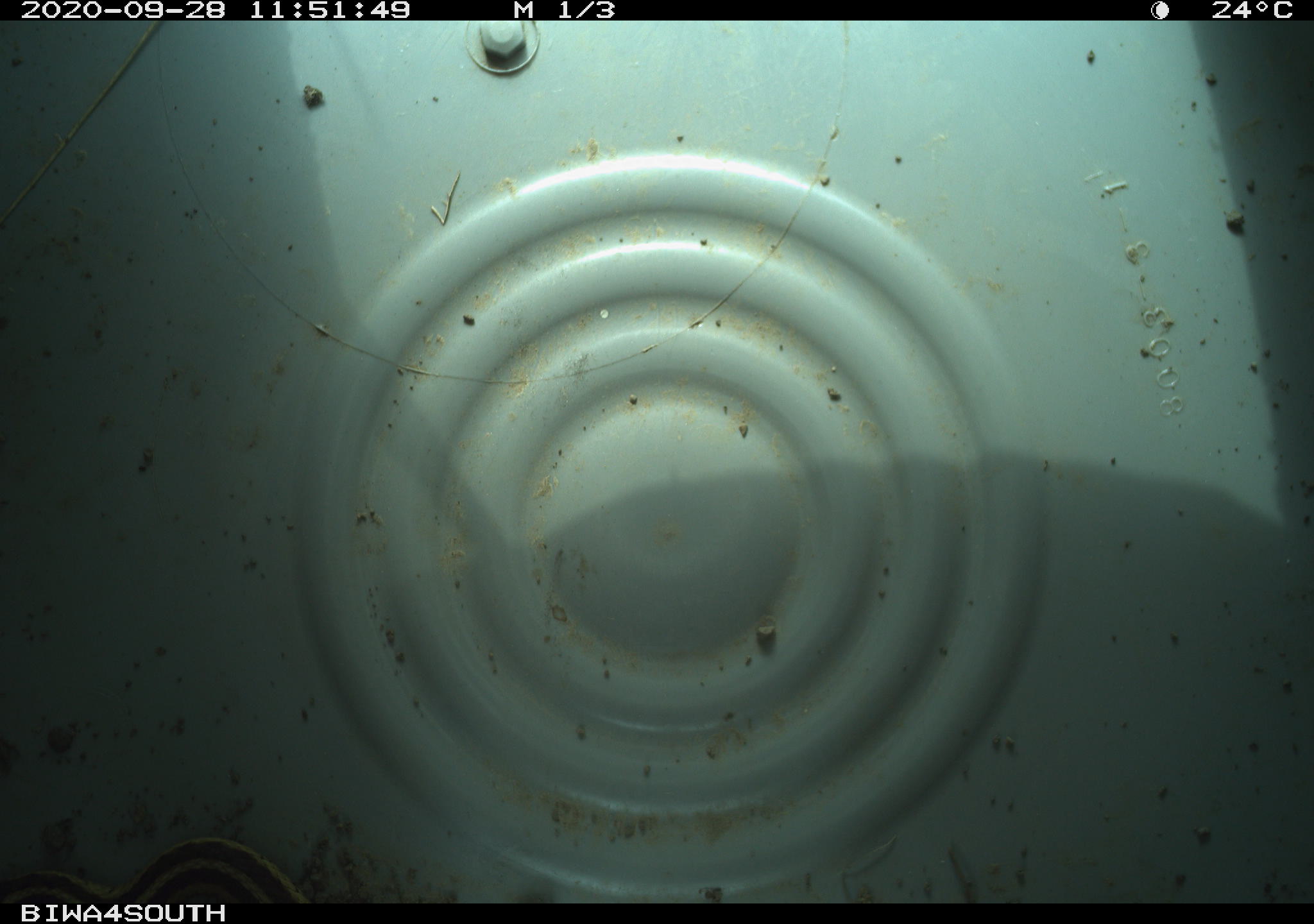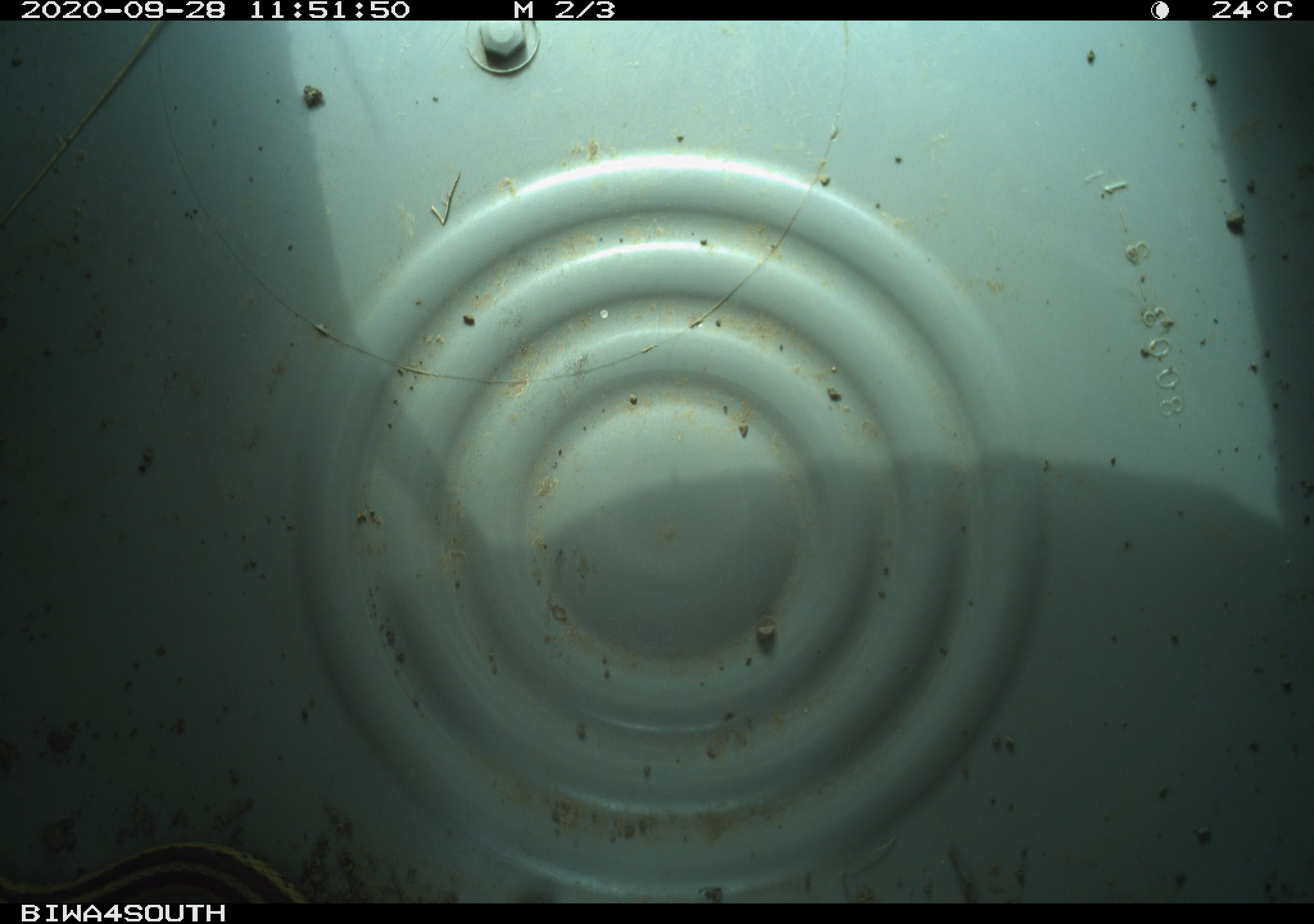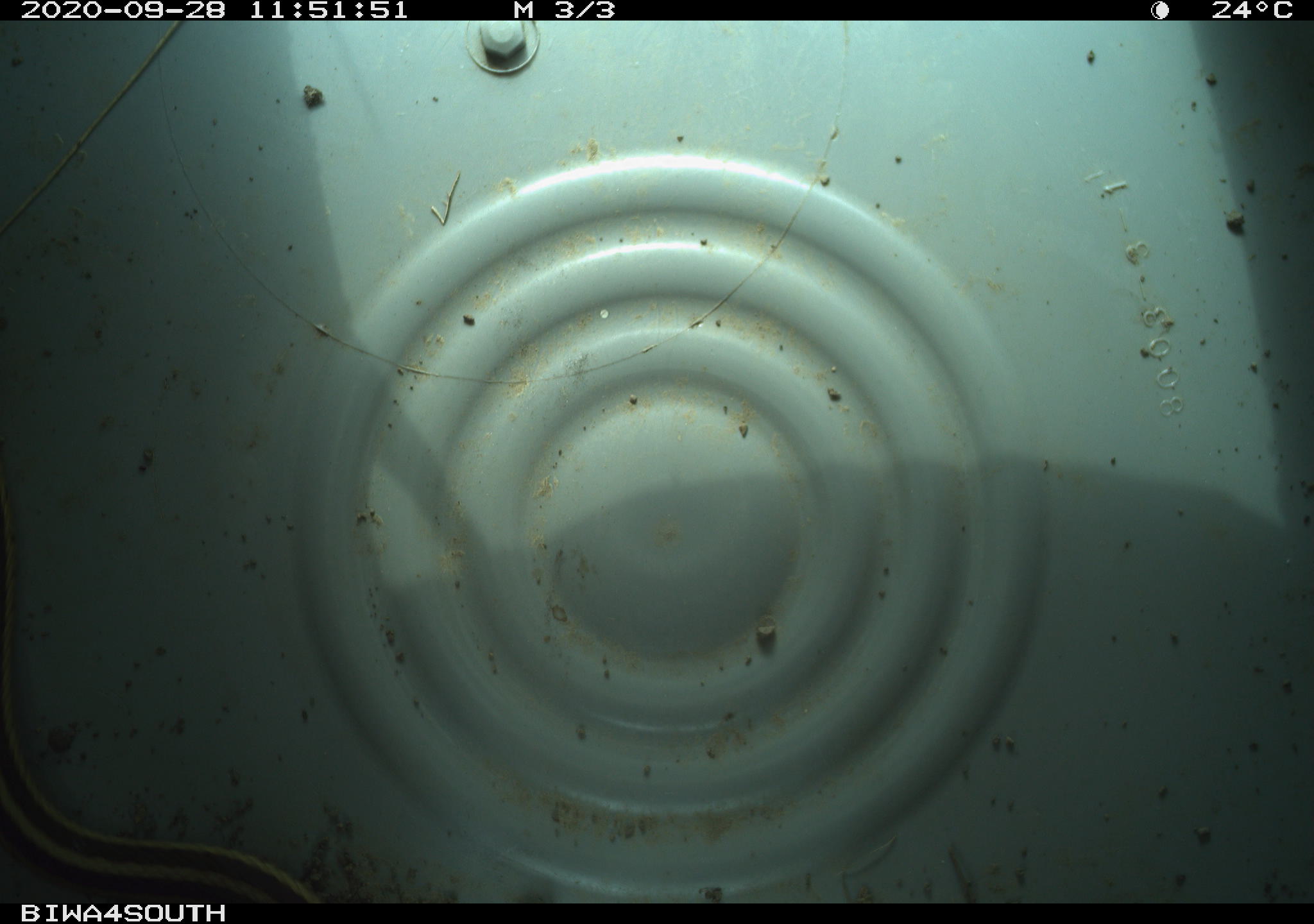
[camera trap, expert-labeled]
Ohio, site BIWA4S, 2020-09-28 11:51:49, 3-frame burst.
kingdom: Animalia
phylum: Chordata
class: Reptilia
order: Squamata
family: Colubridae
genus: Thamnophis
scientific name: Thamnophis sirtalis sirtalis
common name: eastern gartersnake